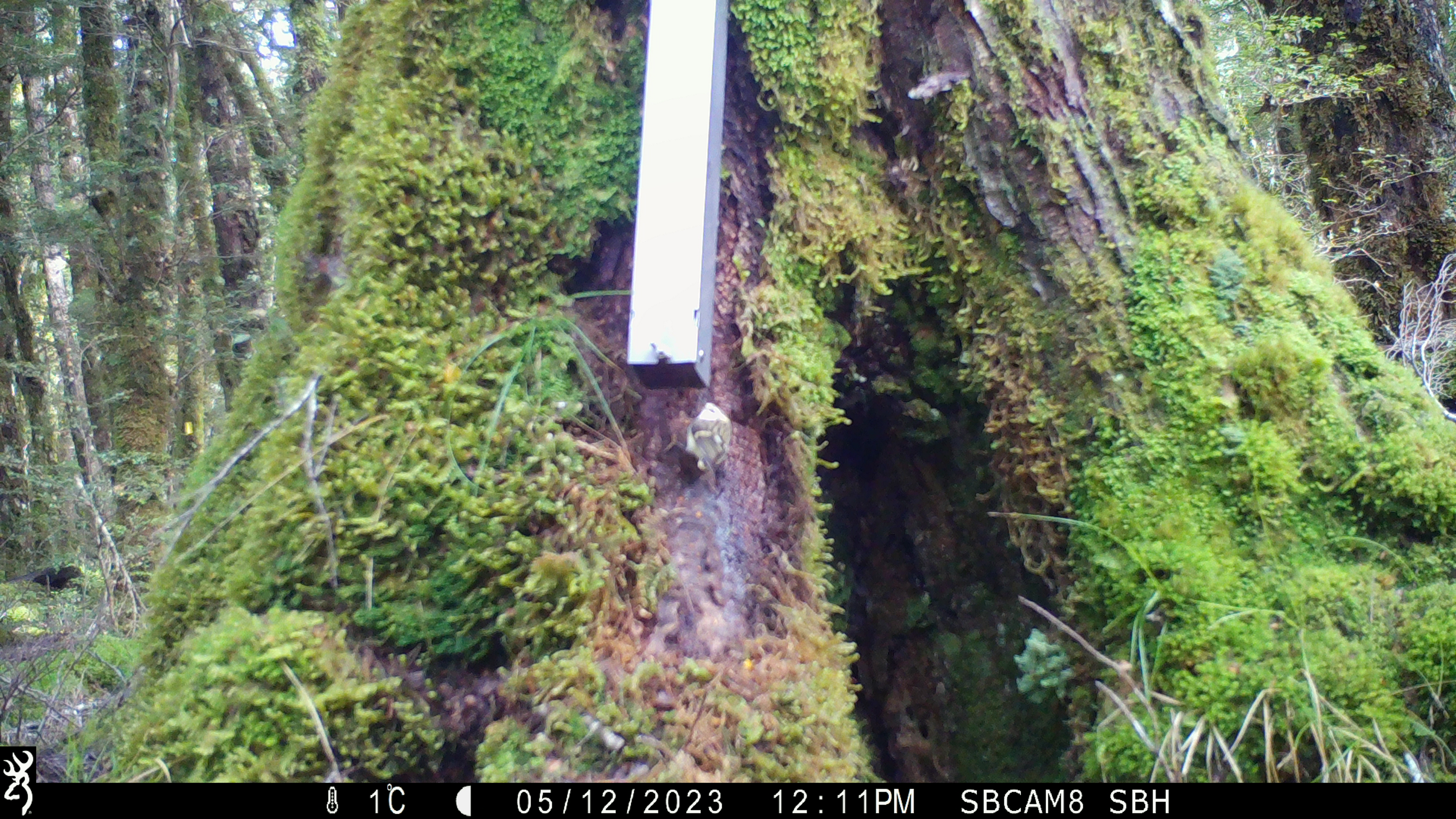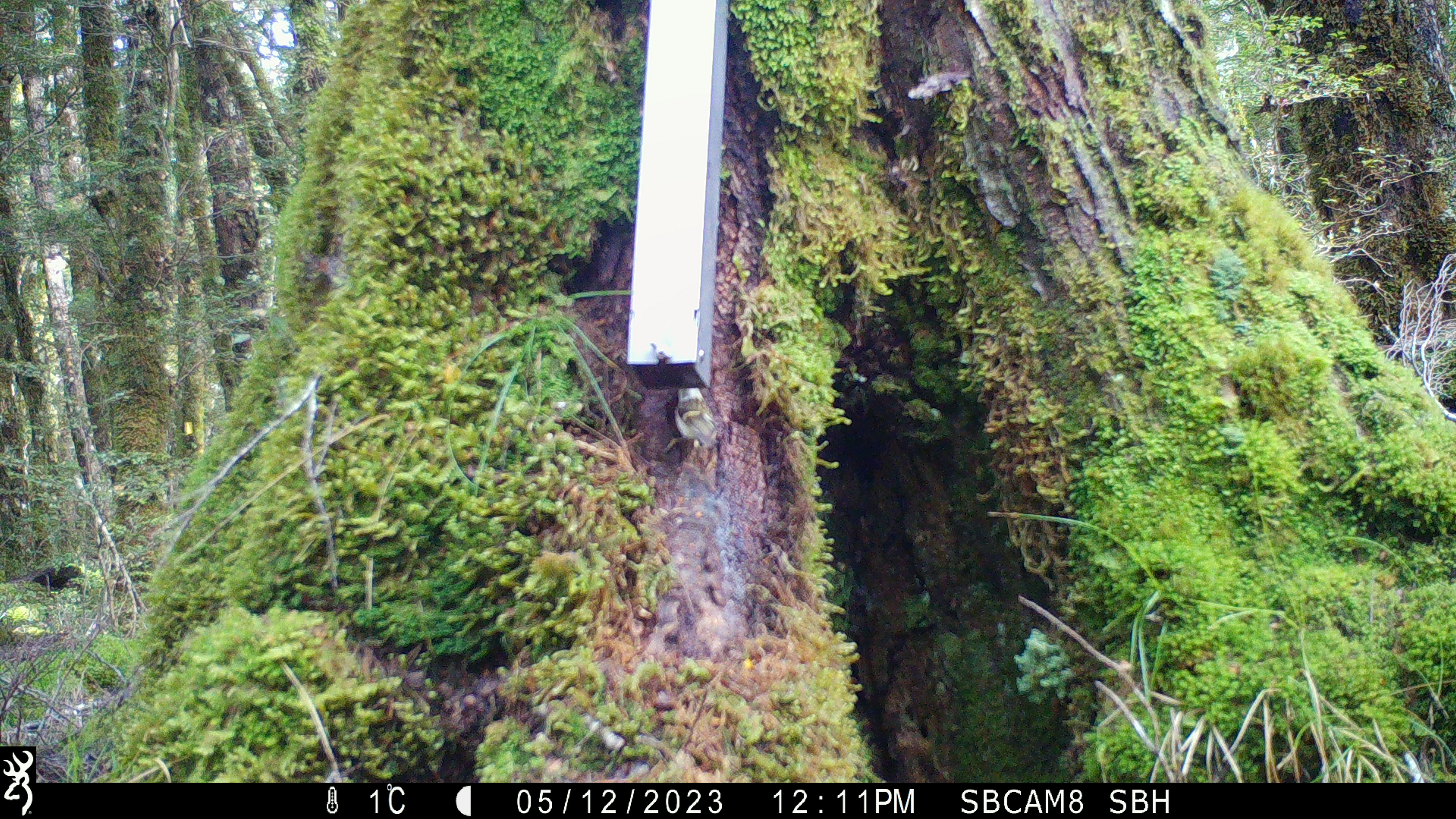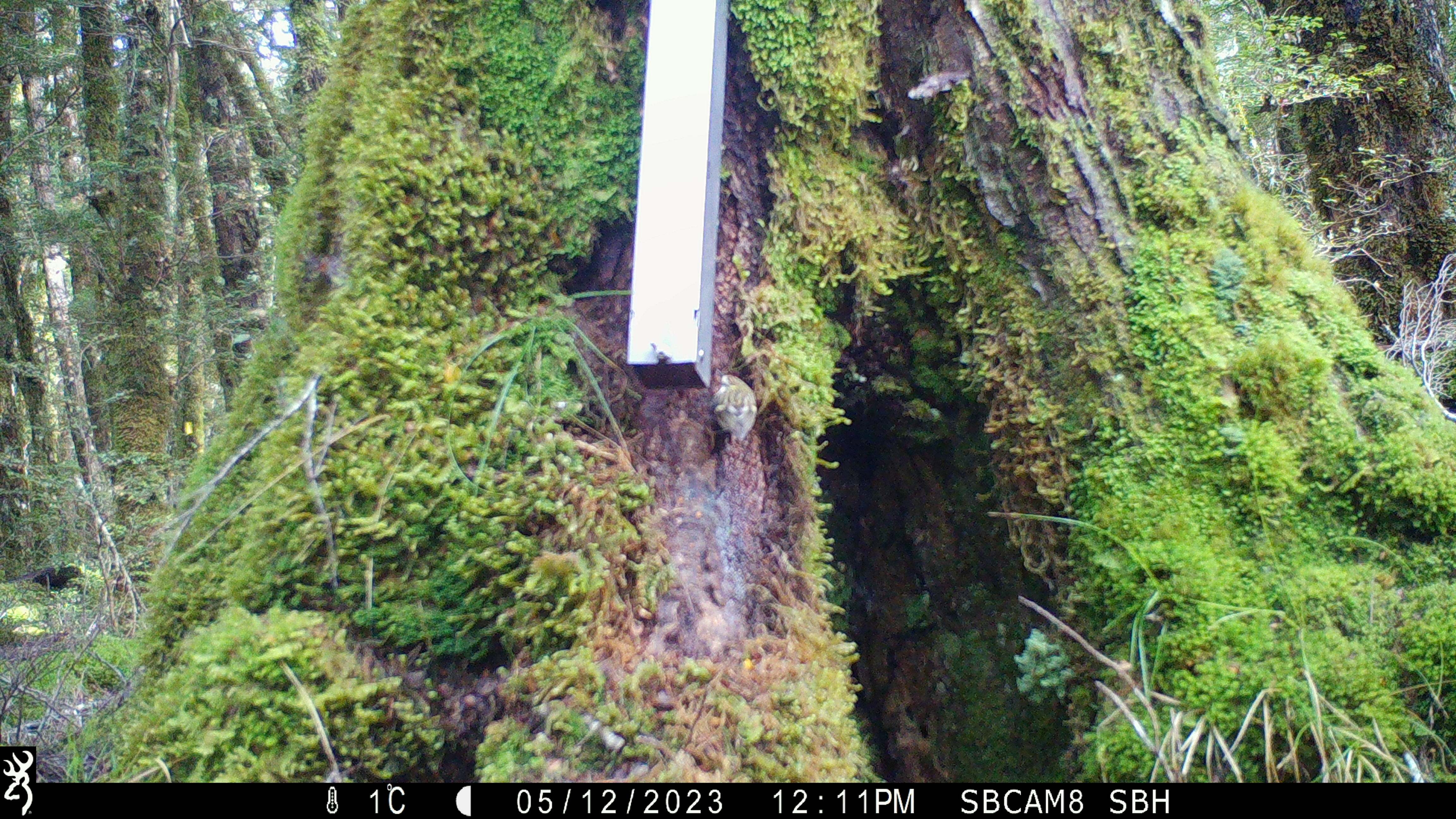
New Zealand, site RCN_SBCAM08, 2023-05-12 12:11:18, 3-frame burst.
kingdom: Animalia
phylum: Chordata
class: Aves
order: Passeriformes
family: Acanthisittidae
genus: Acanthisitta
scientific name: Acanthisitta chloris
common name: rifleman